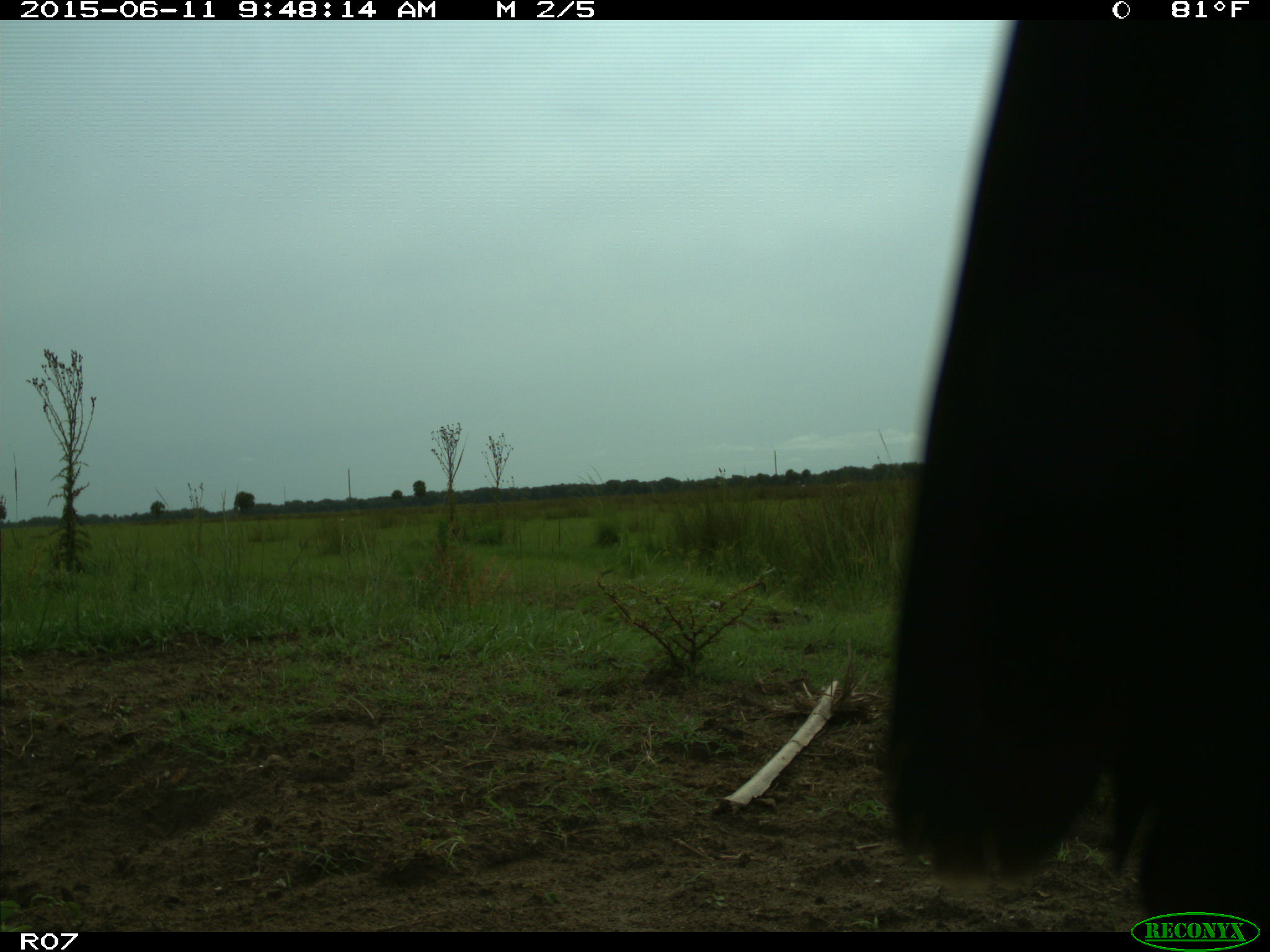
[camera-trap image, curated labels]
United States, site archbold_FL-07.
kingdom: Animalia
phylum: Chordata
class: Mammalia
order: Artiodactyla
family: Bovidae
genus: Bos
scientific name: Bos taurus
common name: domestic cow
Bos taurus (domestic cow).